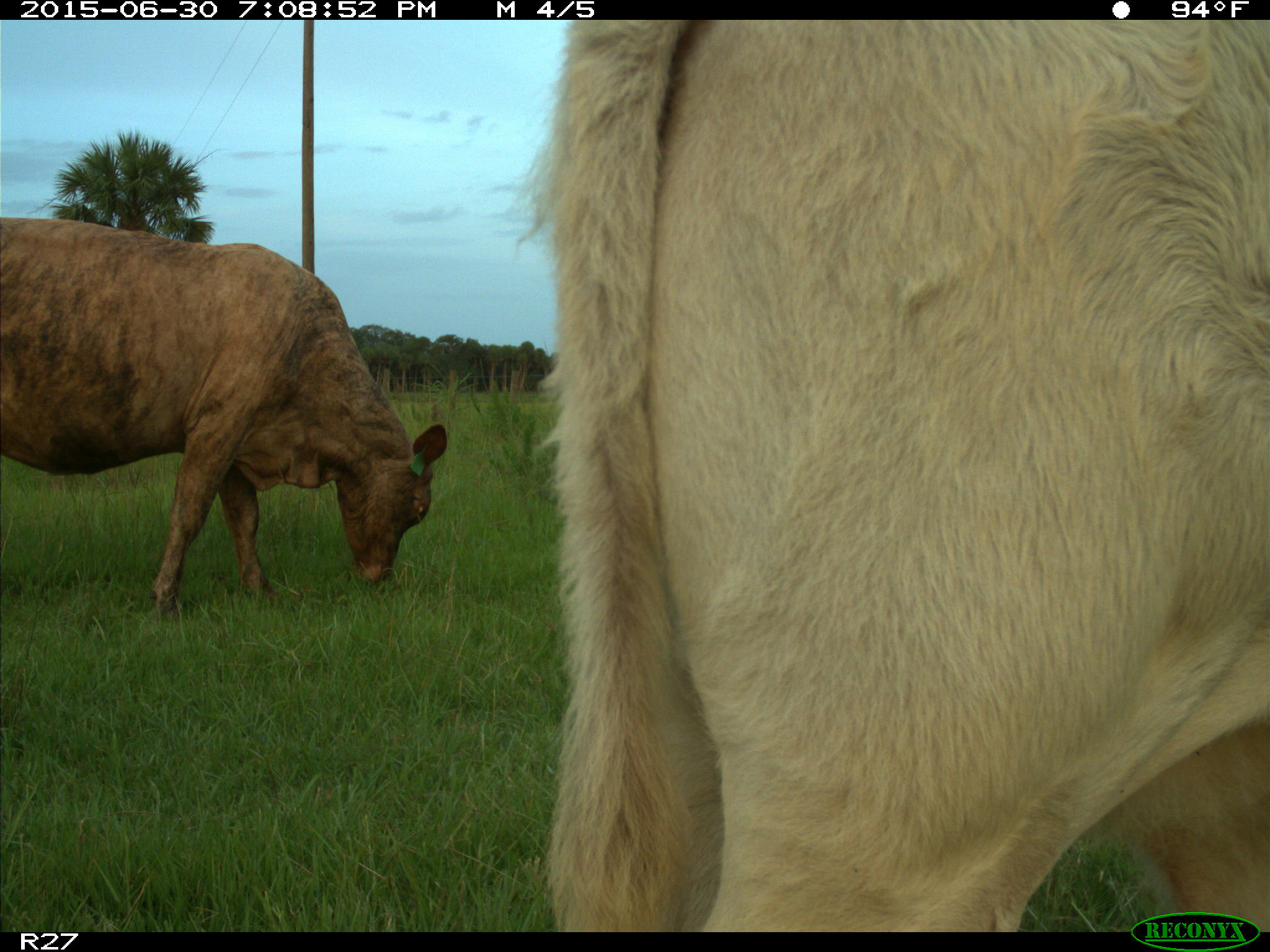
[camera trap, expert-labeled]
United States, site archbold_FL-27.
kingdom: Animalia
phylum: Chordata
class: Mammalia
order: Artiodactyla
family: Bovidae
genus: Bos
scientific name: Bos taurus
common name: domestic cow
Bos taurus (domestic cow).